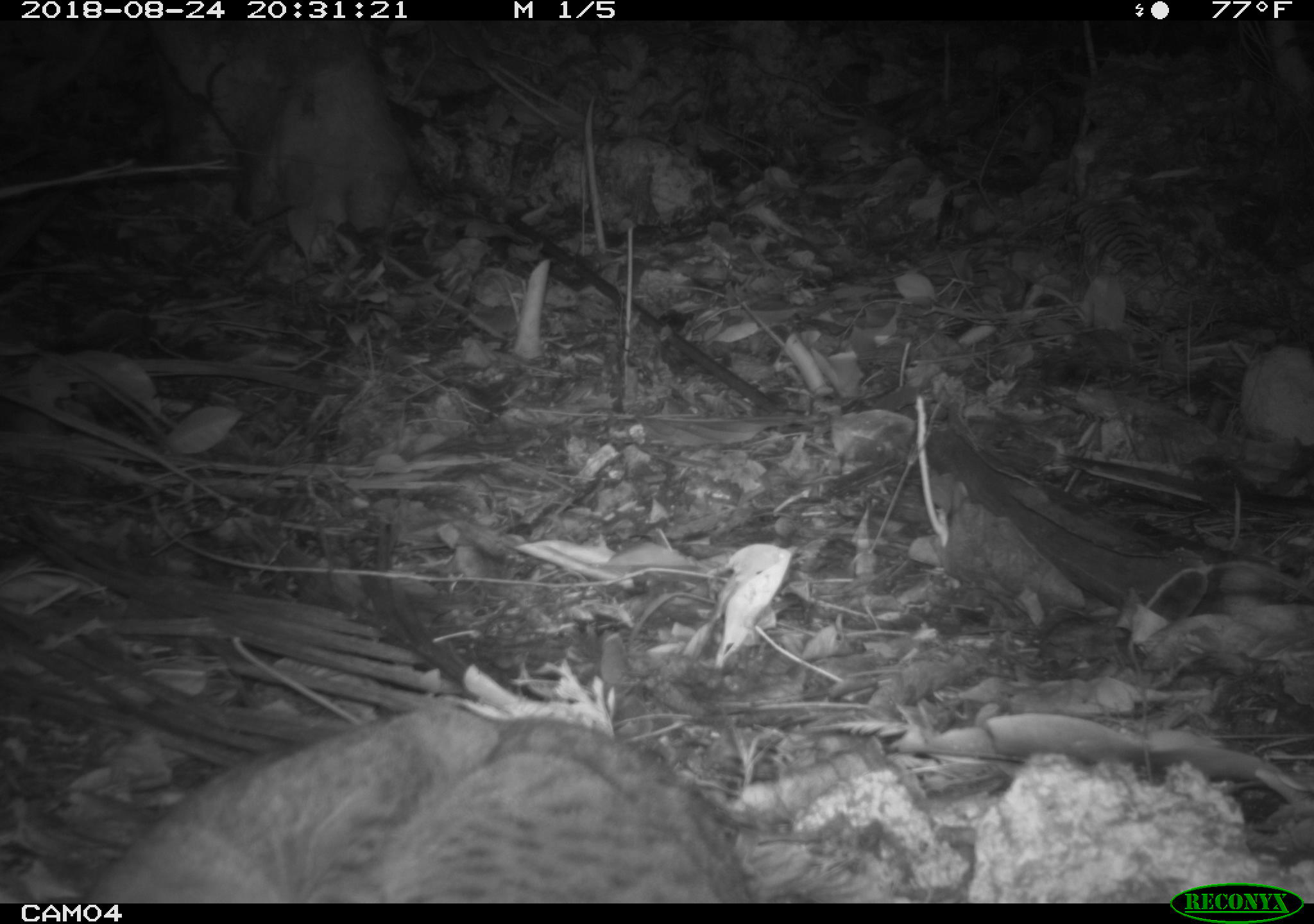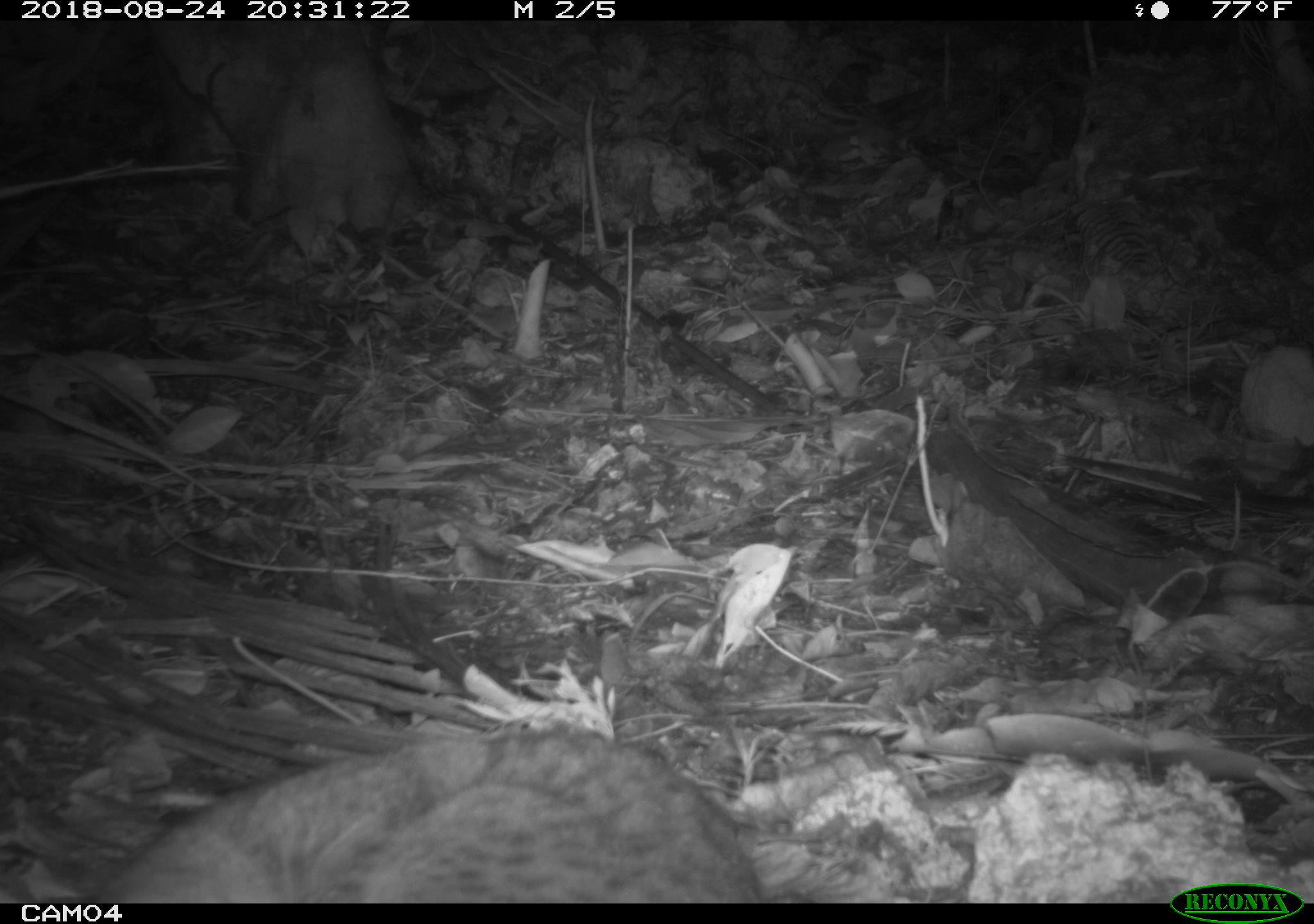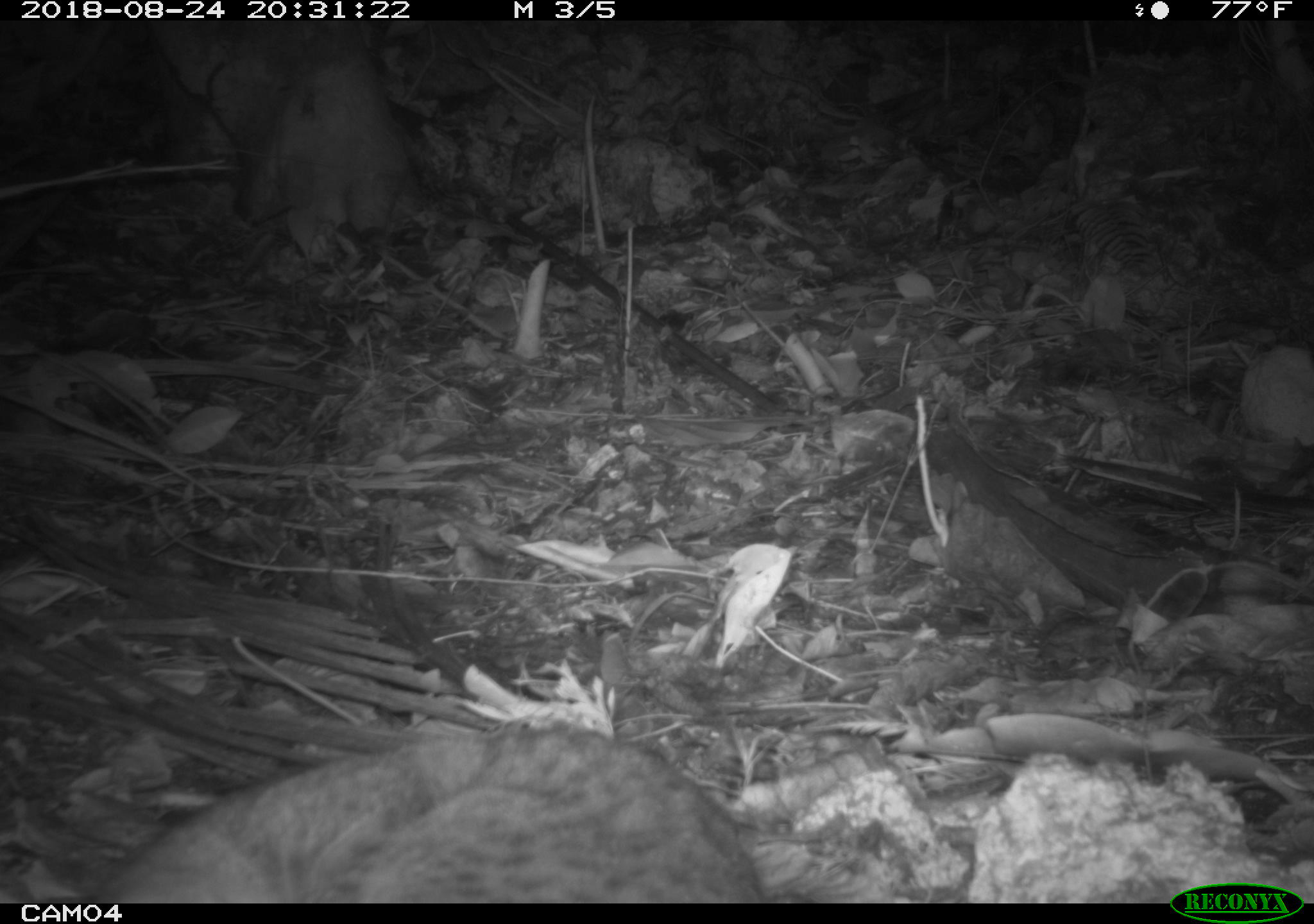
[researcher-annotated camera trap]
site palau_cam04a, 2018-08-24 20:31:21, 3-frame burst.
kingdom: Animalia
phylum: Chordata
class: Mammalia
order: Carnivora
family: Felidae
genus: Felis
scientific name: Felis catus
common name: cat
Cat (Felis catus).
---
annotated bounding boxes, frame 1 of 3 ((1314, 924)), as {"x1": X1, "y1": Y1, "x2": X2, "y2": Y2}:
cat: {"x1": 68, "y1": 701, "x2": 769, "y2": 900}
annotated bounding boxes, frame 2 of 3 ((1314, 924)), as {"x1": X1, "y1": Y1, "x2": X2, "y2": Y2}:
cat: {"x1": 69, "y1": 726, "x2": 771, "y2": 902}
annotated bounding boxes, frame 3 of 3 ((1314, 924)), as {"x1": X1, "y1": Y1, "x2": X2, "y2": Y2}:
cat: {"x1": 55, "y1": 722, "x2": 775, "y2": 901}